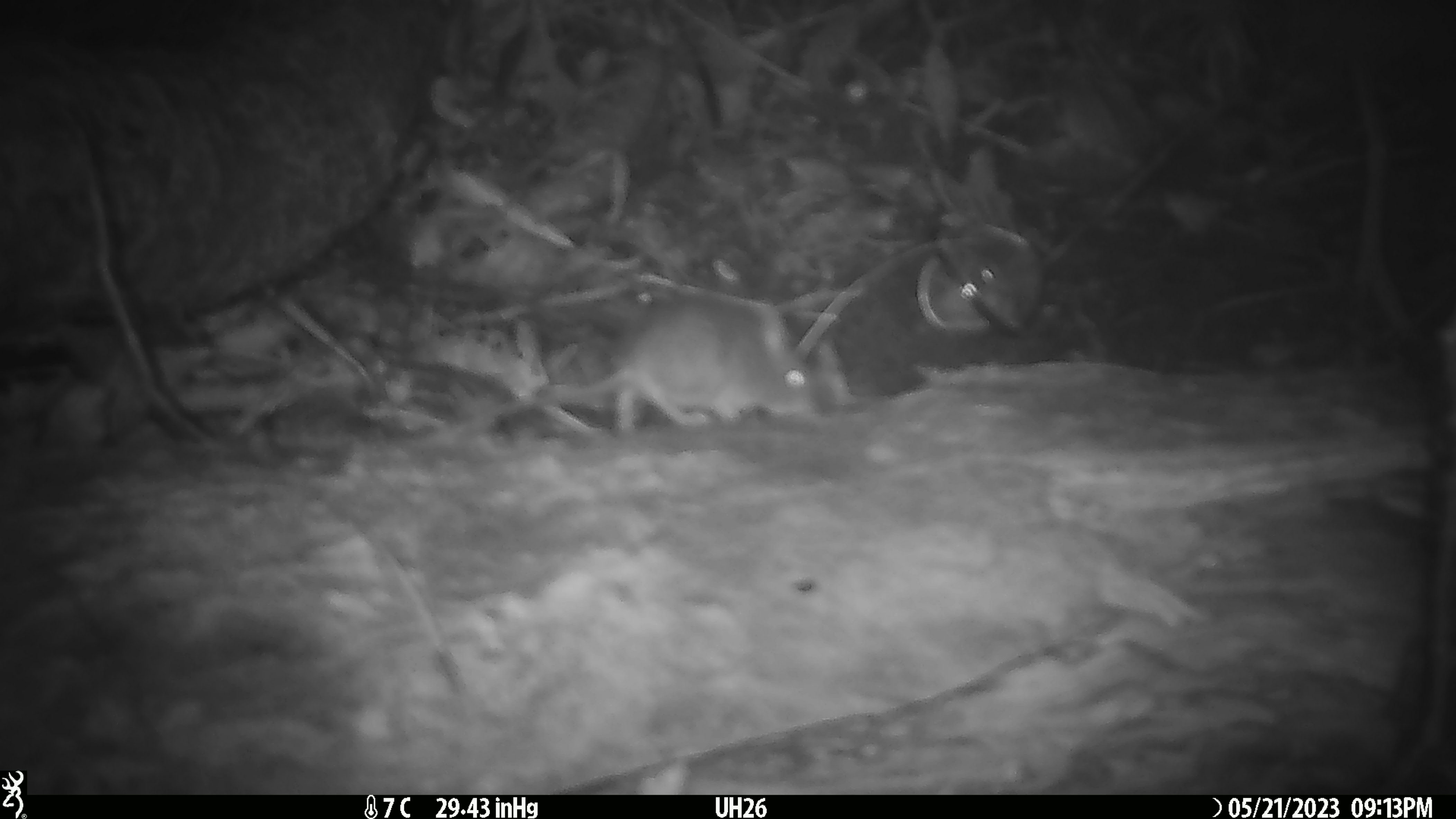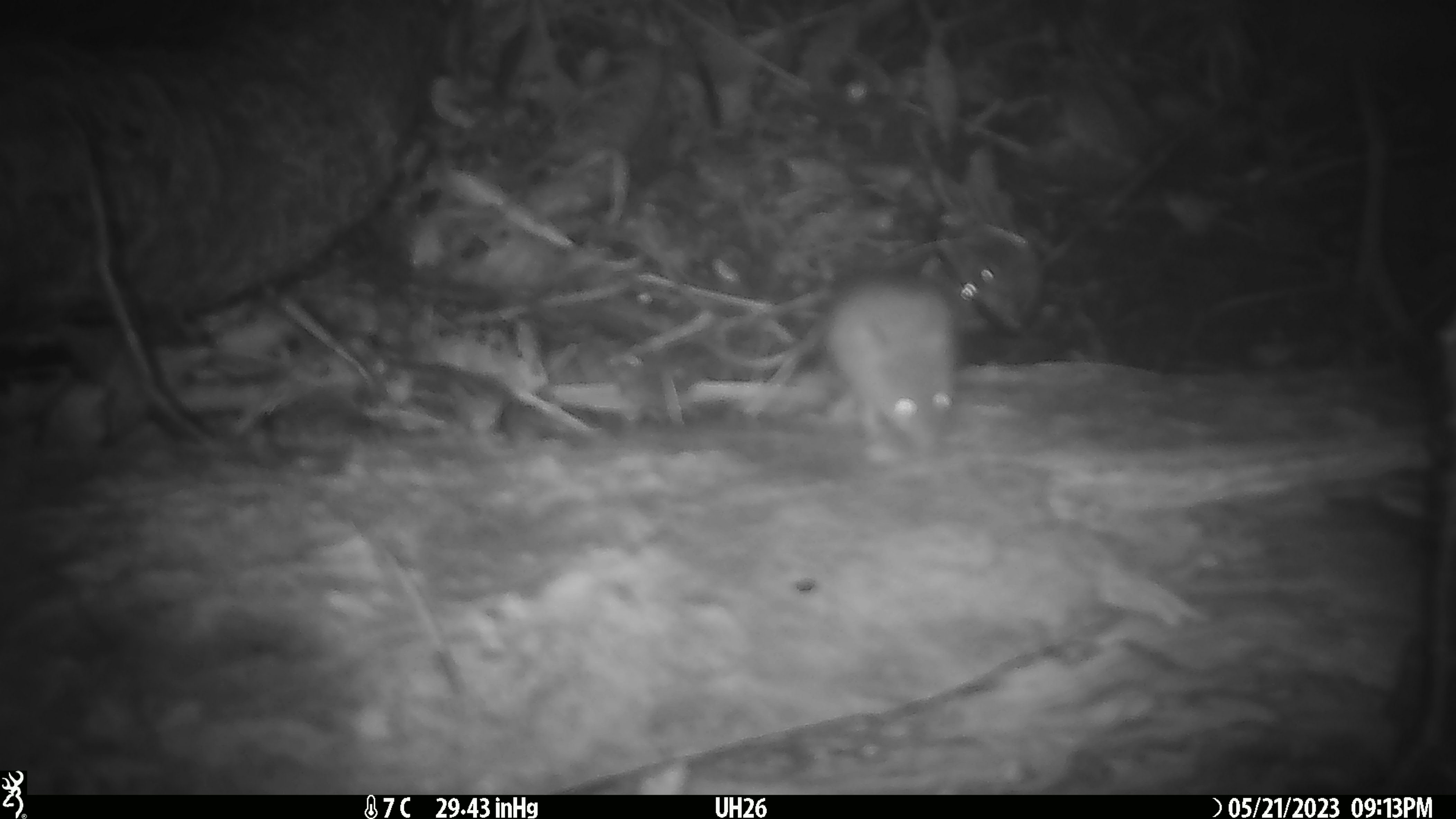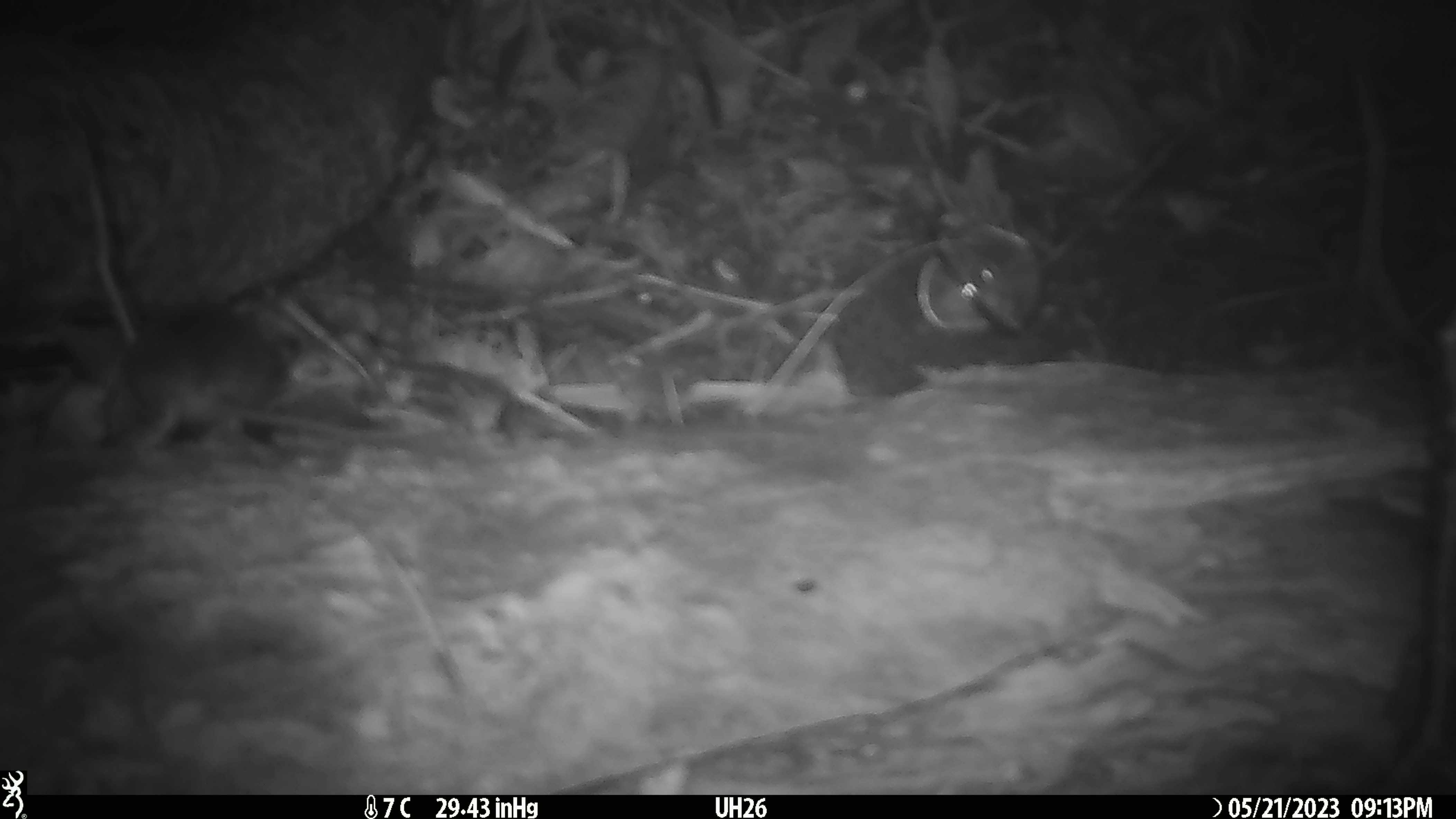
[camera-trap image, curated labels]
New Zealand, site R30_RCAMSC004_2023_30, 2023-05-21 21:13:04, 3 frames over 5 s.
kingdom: Animalia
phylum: Chordata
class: Mammalia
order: Rodentia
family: Muridae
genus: Mus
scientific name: Mus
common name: mouse